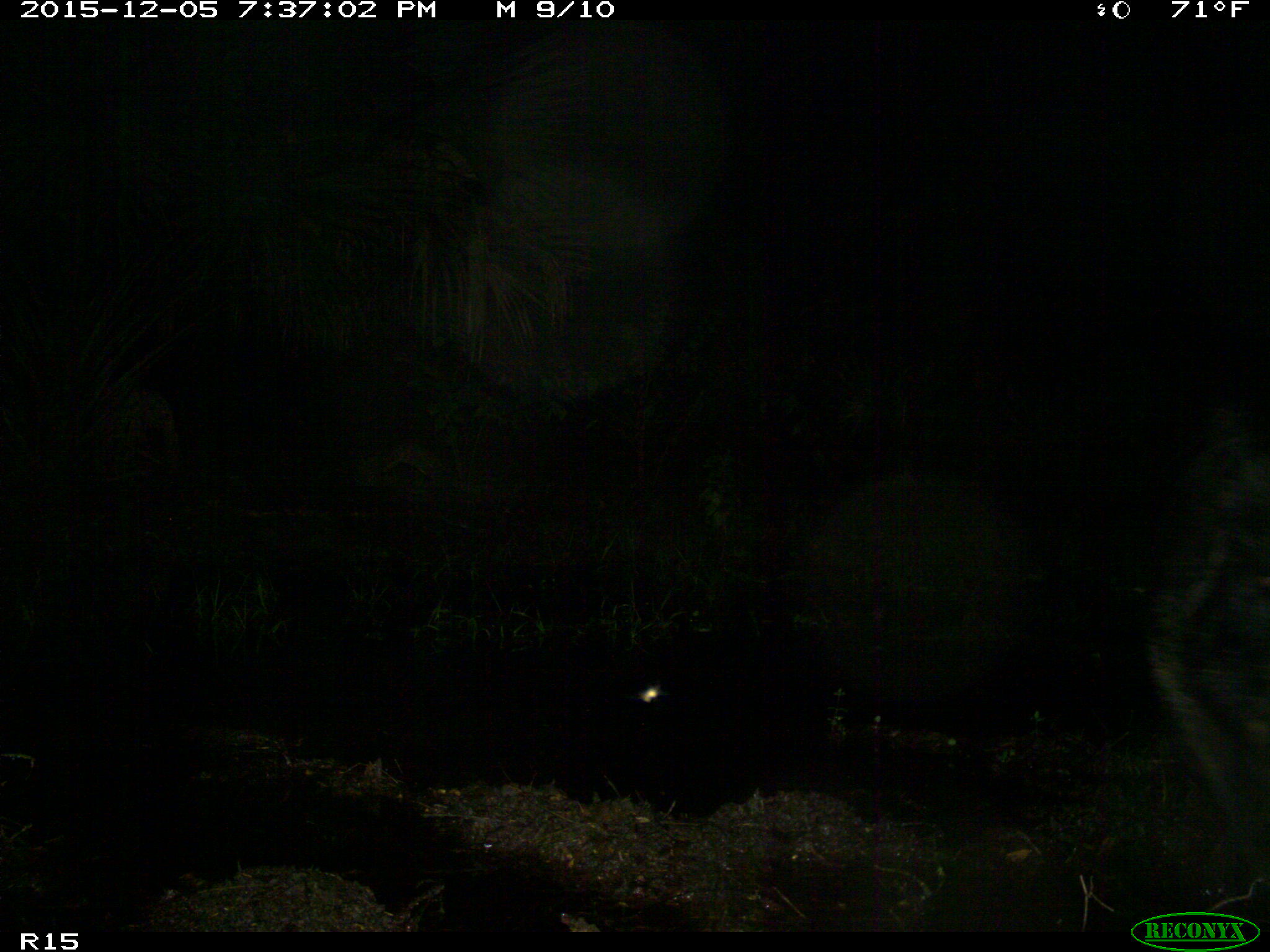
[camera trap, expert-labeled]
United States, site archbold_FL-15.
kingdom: Animalia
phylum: Chordata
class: Mammalia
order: Artiodactyla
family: Suidae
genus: Sus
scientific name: Sus scrofa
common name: wild boar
Sus scrofa (wild boar).